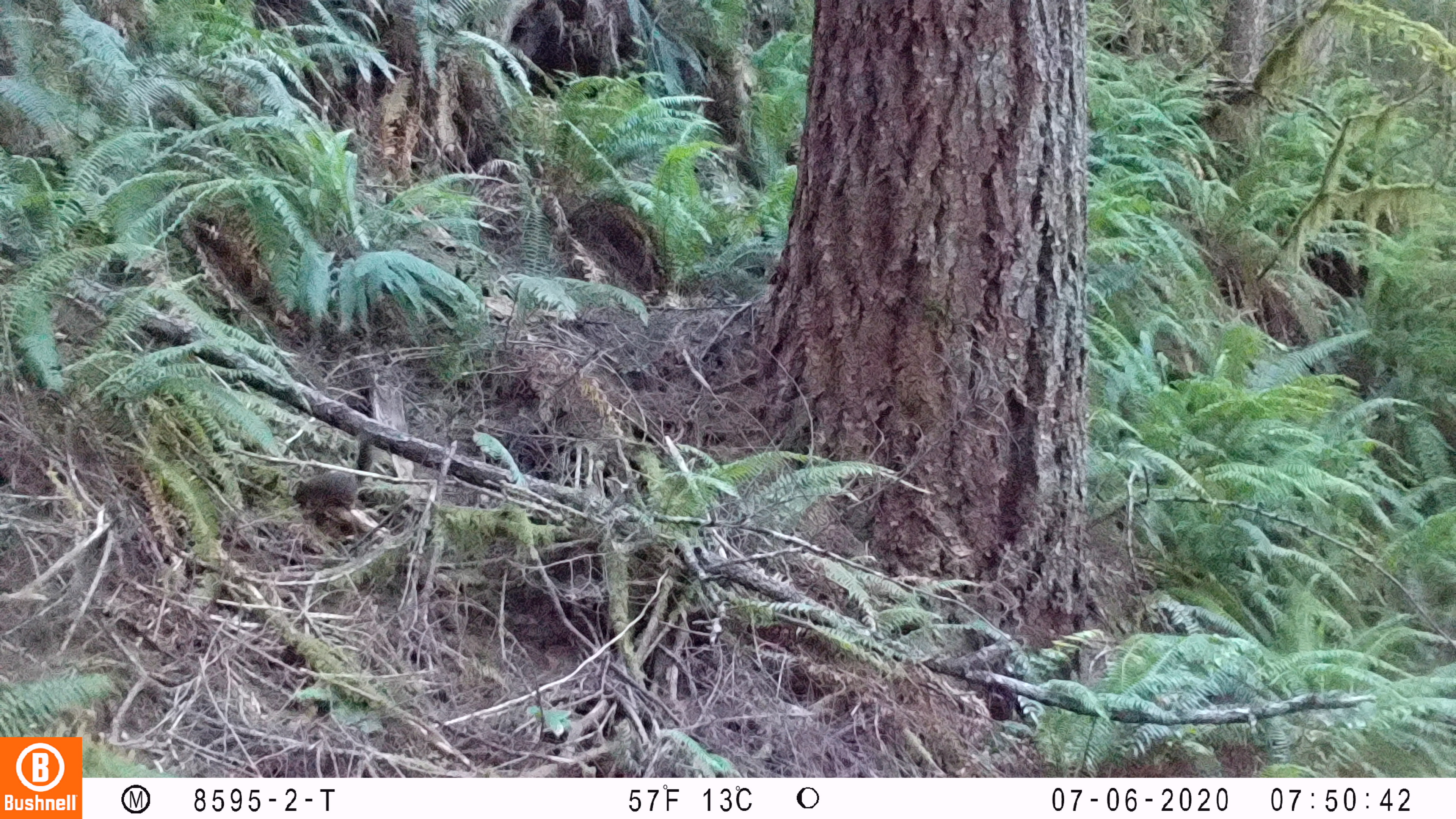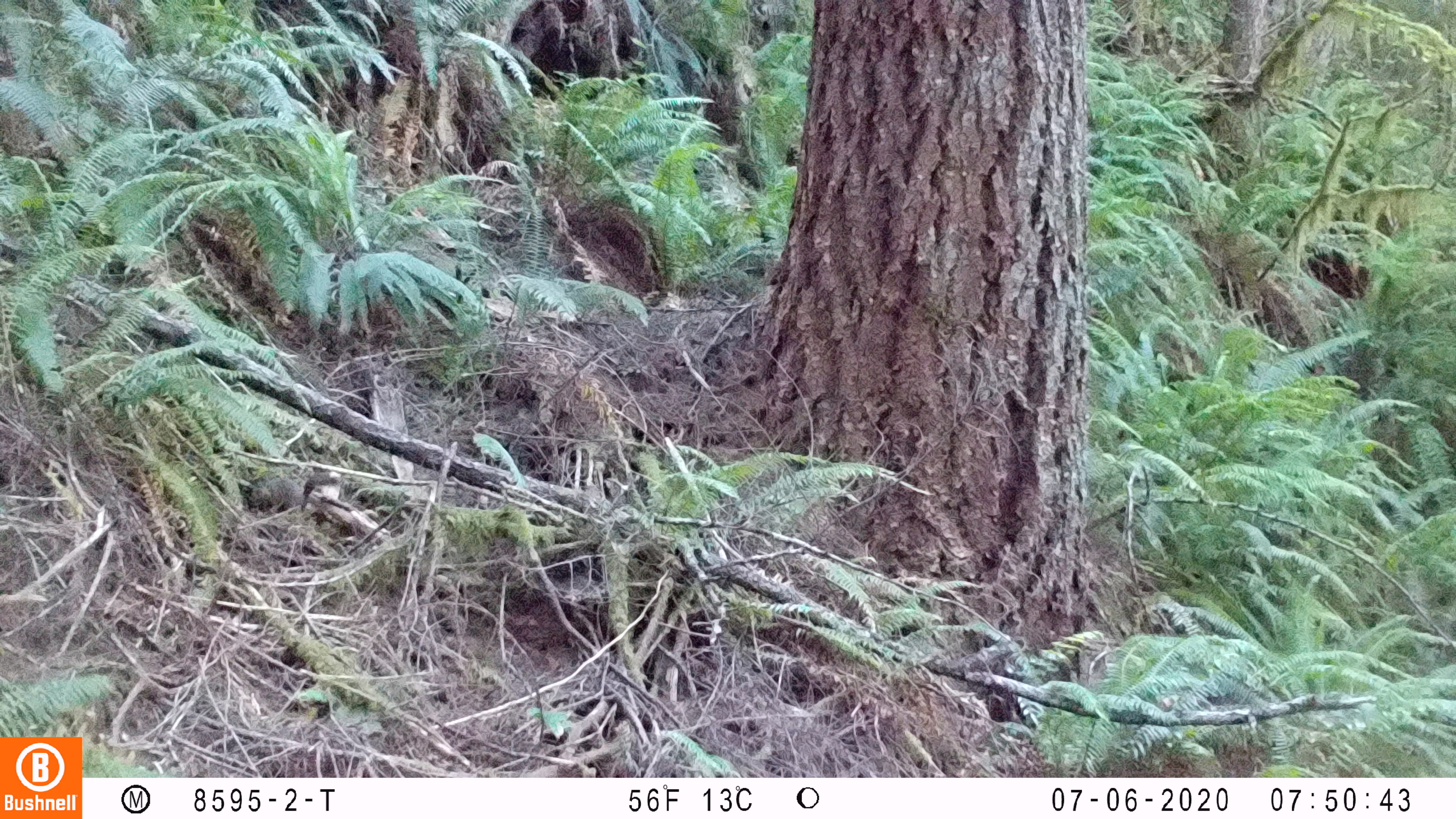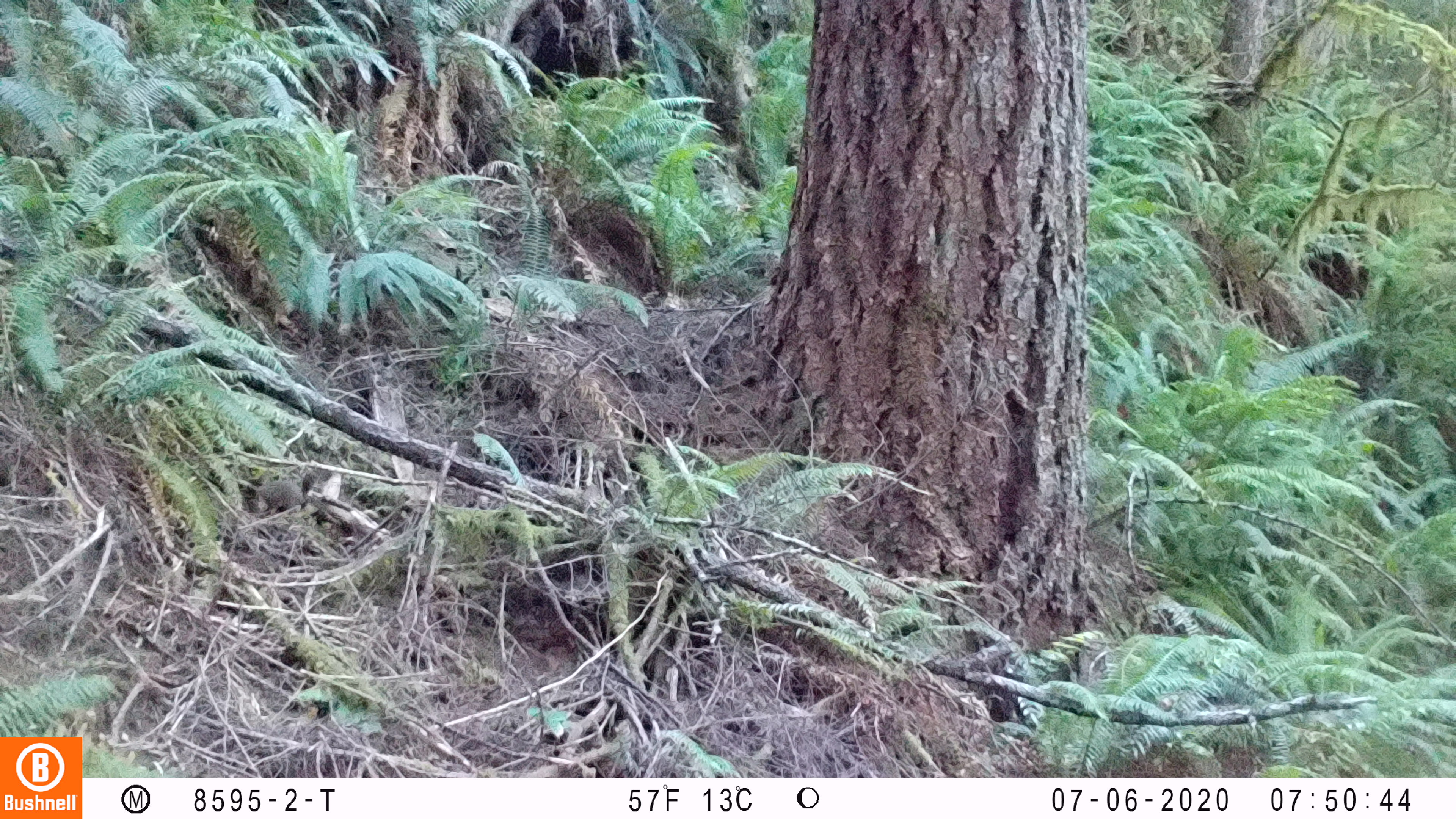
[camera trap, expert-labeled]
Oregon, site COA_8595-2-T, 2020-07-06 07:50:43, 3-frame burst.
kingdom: Animalia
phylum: Chordata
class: Mammalia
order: Rodentia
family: Sciuridae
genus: Tamiasciurus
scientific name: Tamiasciurus douglasii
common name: douglas squirrel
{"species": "douglas squirrel (Tamiasciurus douglasii)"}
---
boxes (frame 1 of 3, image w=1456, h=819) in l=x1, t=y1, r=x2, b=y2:
douglas squirrel: l=290, t=443, r=376, b=519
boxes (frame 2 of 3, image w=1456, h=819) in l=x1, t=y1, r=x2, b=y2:
douglas squirrel: l=241, t=471, r=334, b=514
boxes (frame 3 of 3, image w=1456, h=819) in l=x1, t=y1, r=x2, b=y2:
douglas squirrel: l=236, t=466, r=328, b=515